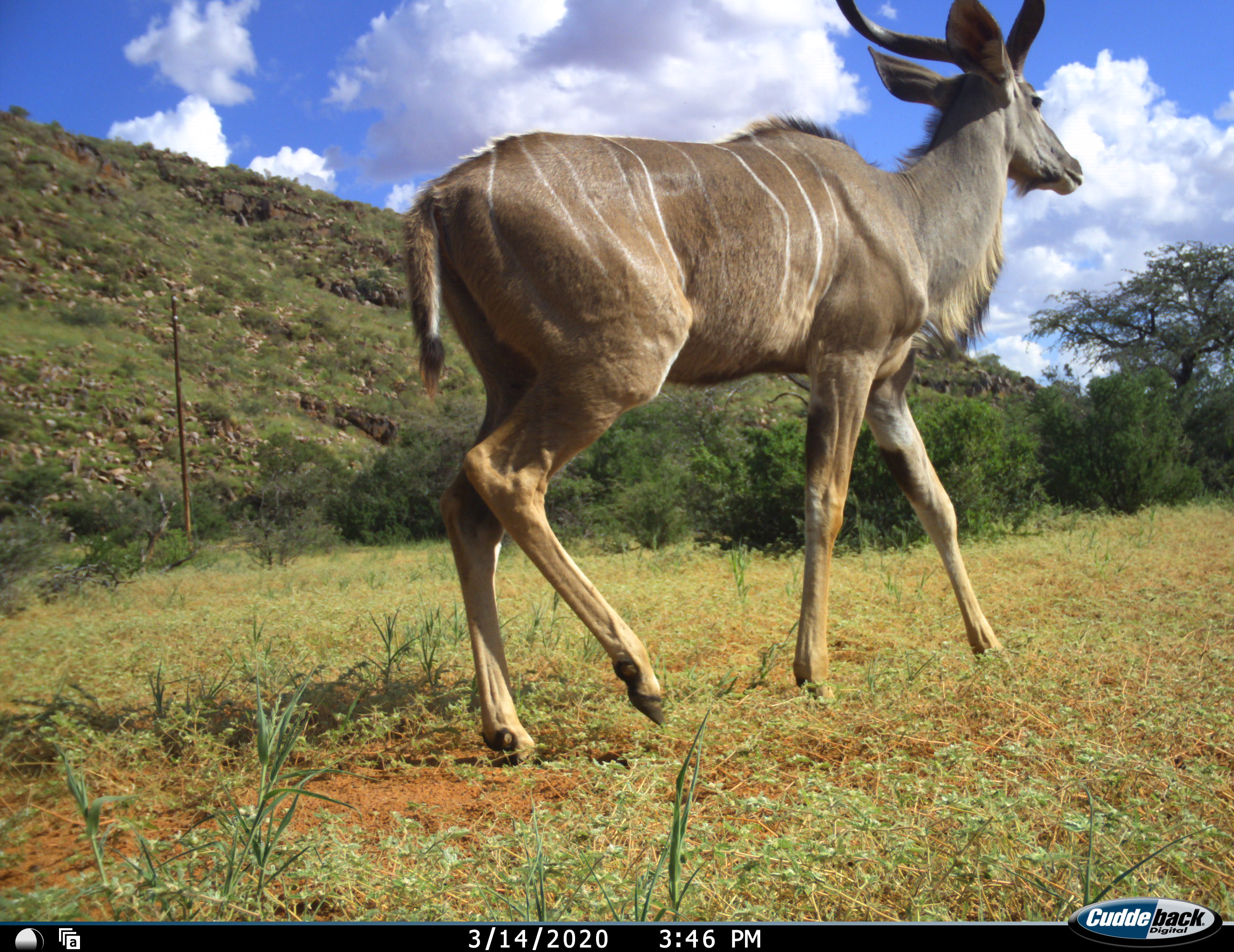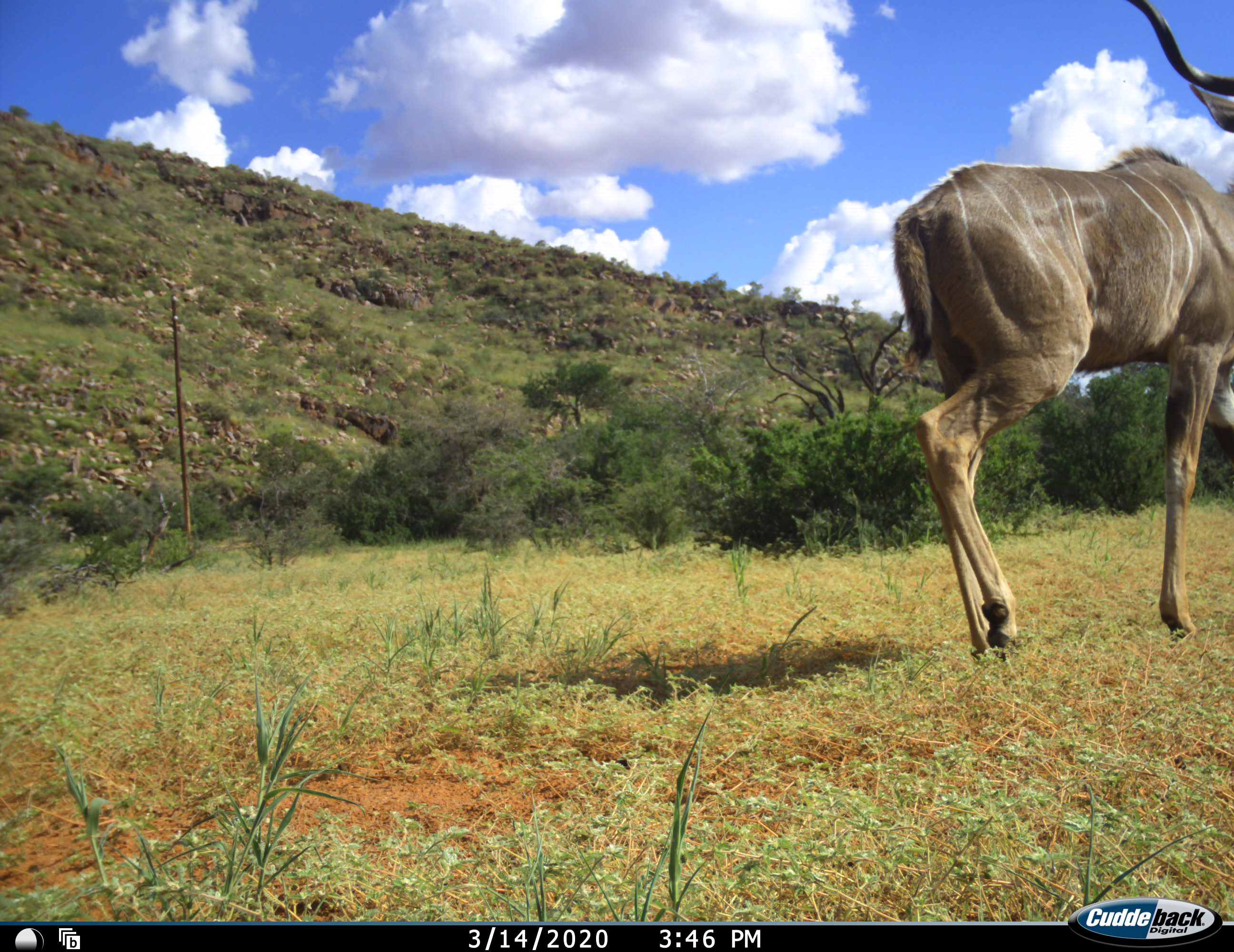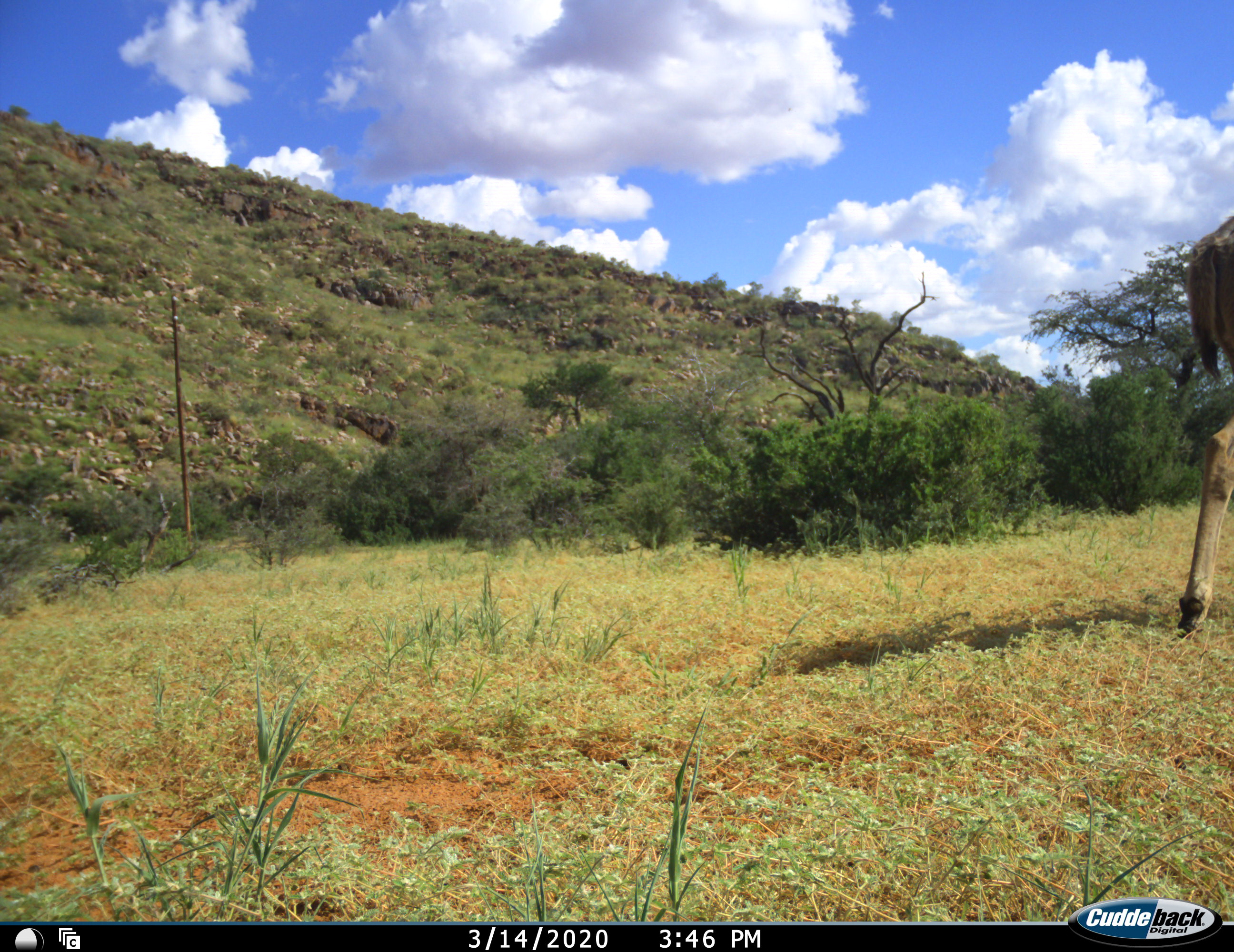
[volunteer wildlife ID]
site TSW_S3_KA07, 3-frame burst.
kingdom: Animalia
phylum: Chordata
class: Mammalia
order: Artiodactyla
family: Bovidae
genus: Tragelaphus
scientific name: Tragelaphus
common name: kudu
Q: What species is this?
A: Kudu (Tragelaphus).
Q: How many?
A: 1.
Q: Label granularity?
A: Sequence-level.